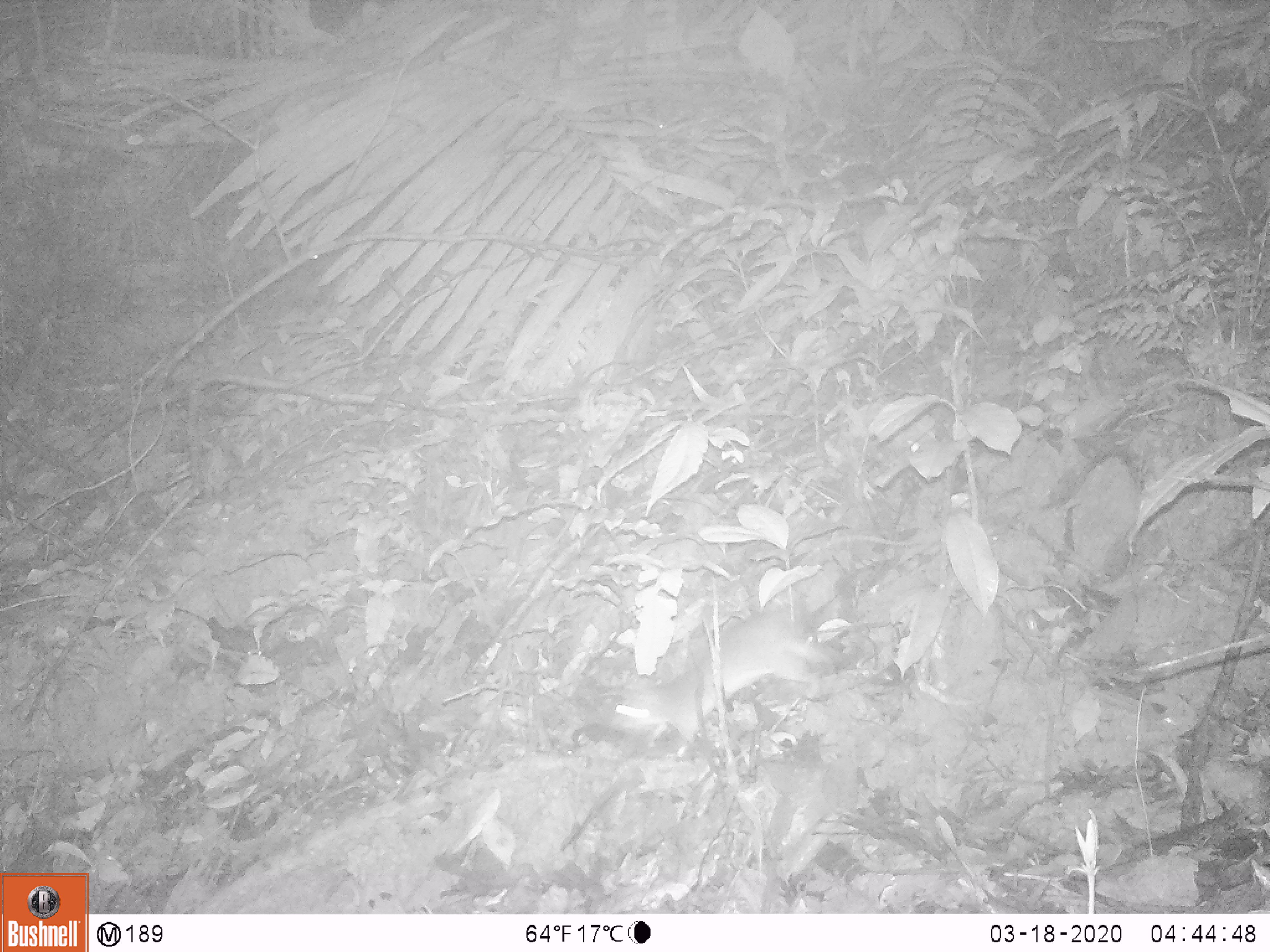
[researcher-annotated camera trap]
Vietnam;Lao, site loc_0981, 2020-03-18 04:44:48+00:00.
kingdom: Animalia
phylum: Chordata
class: Mammalia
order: Rodentia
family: Muridae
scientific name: Muridae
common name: old-world mice and rats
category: unidentified murid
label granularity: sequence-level